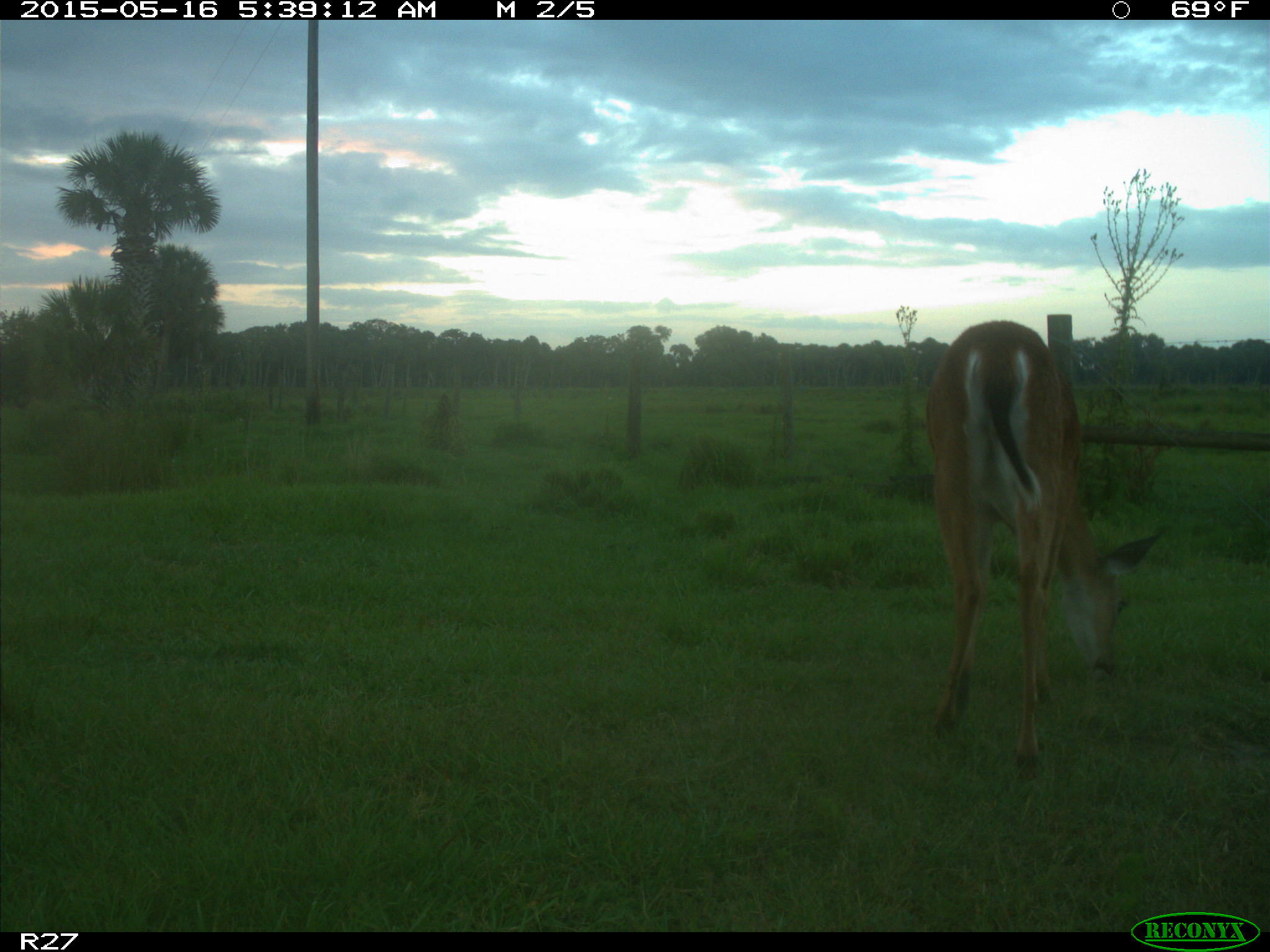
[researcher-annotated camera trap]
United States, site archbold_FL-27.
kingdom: Animalia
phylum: Chordata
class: Mammalia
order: Artiodactyla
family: Cervidae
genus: Odocoileus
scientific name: Odocoileus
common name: deer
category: unidentified deer